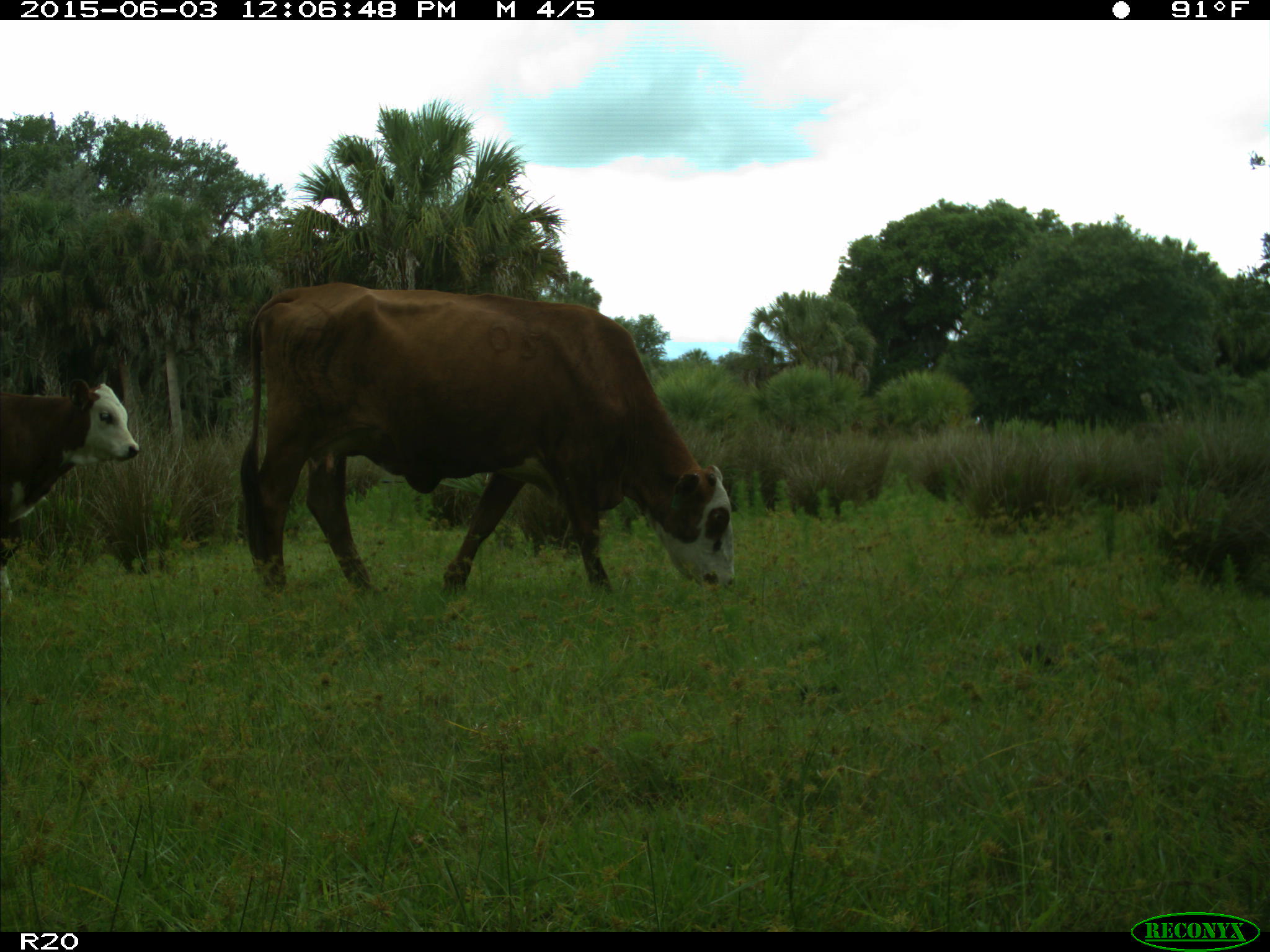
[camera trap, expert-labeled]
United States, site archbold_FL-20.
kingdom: Animalia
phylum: Chordata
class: Mammalia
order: Artiodactyla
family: Bovidae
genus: Bos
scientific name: Bos taurus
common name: domestic cow